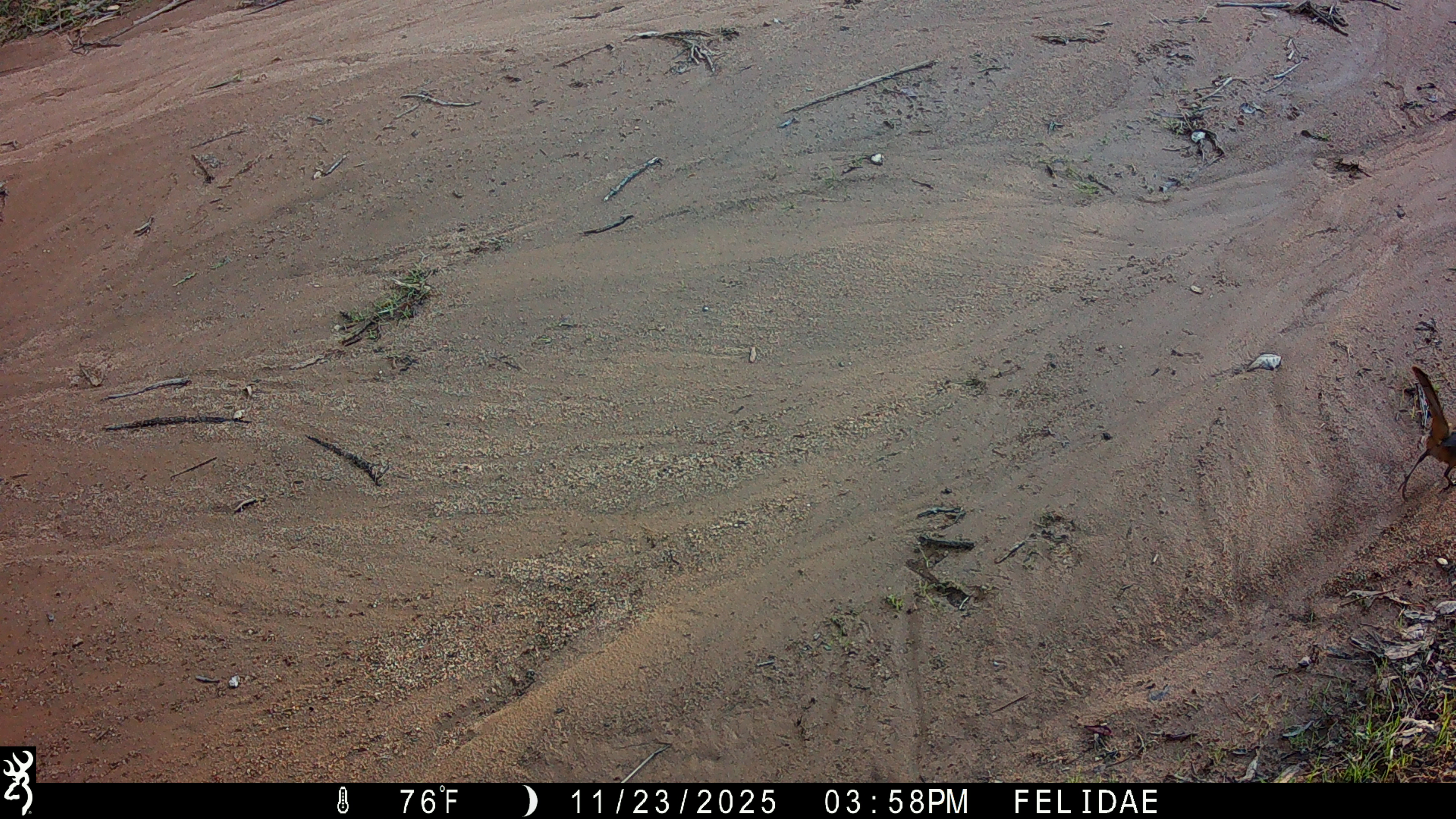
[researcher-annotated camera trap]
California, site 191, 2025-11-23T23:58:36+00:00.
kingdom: Animalia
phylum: Chordata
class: Aves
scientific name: Aves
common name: bird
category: unknown bird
Unknown bird (bird) (Aves).